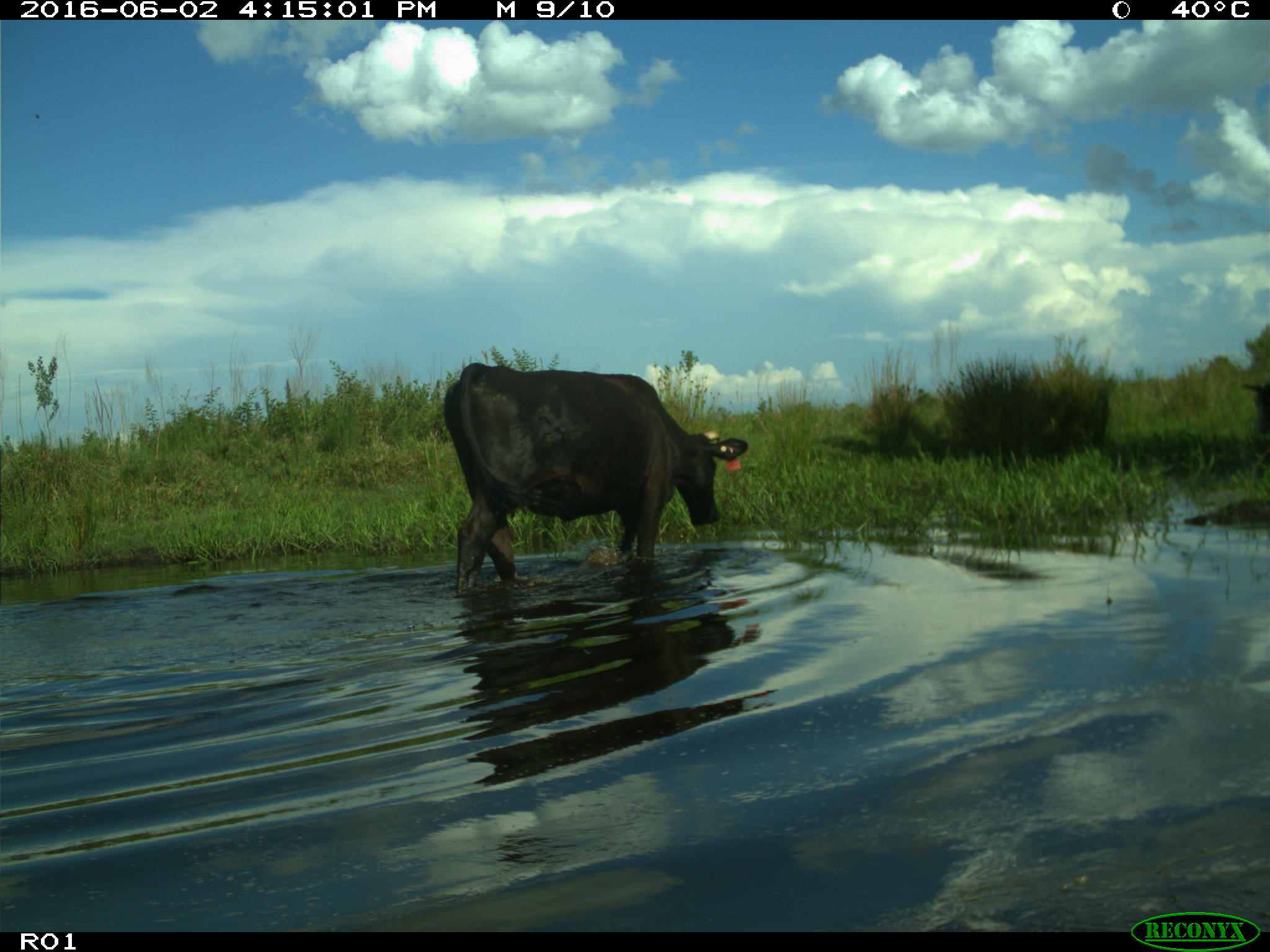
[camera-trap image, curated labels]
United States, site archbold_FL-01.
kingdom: Animalia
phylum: Chordata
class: Mammalia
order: Artiodactyla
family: Bovidae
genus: Bos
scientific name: Bos taurus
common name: domestic cow